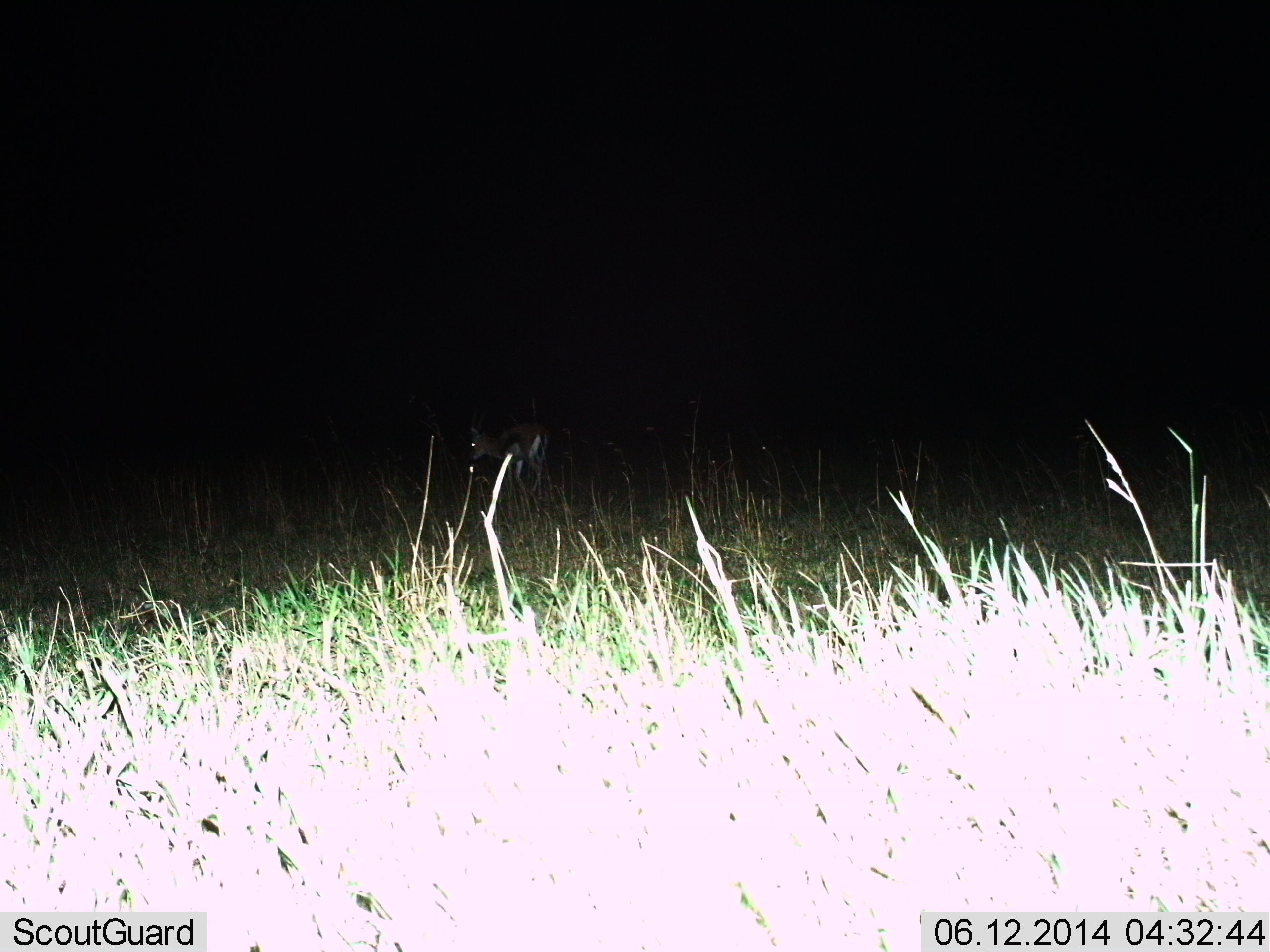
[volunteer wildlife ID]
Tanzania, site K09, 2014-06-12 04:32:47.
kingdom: Animalia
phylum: Chordata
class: Mammalia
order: Artiodactyla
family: Bovidae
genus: Eudorcas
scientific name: Eudorcas thomsonii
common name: thomson's gazelle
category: gazellethomsons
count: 1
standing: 67%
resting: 0%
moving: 11%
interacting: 0%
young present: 0%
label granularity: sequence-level